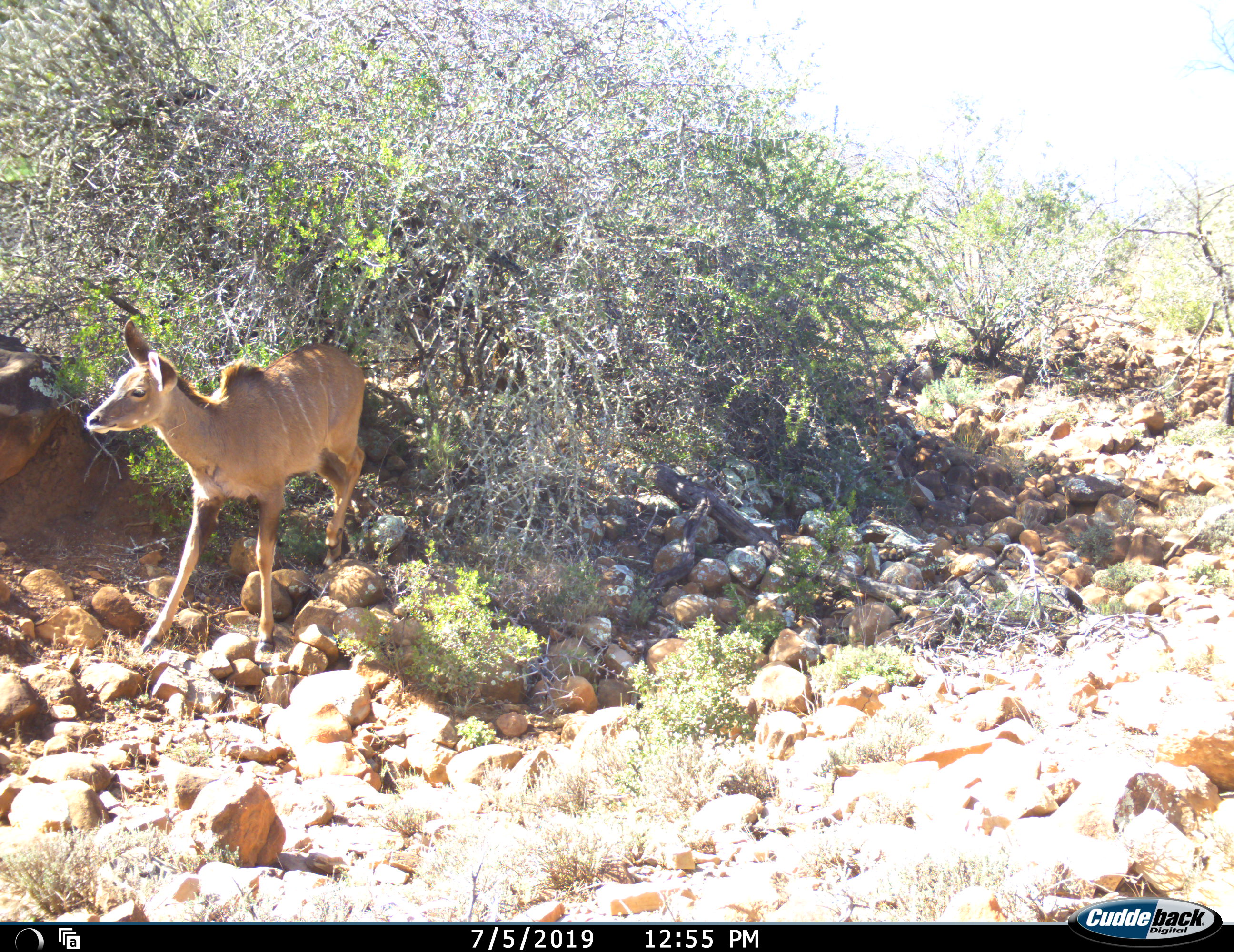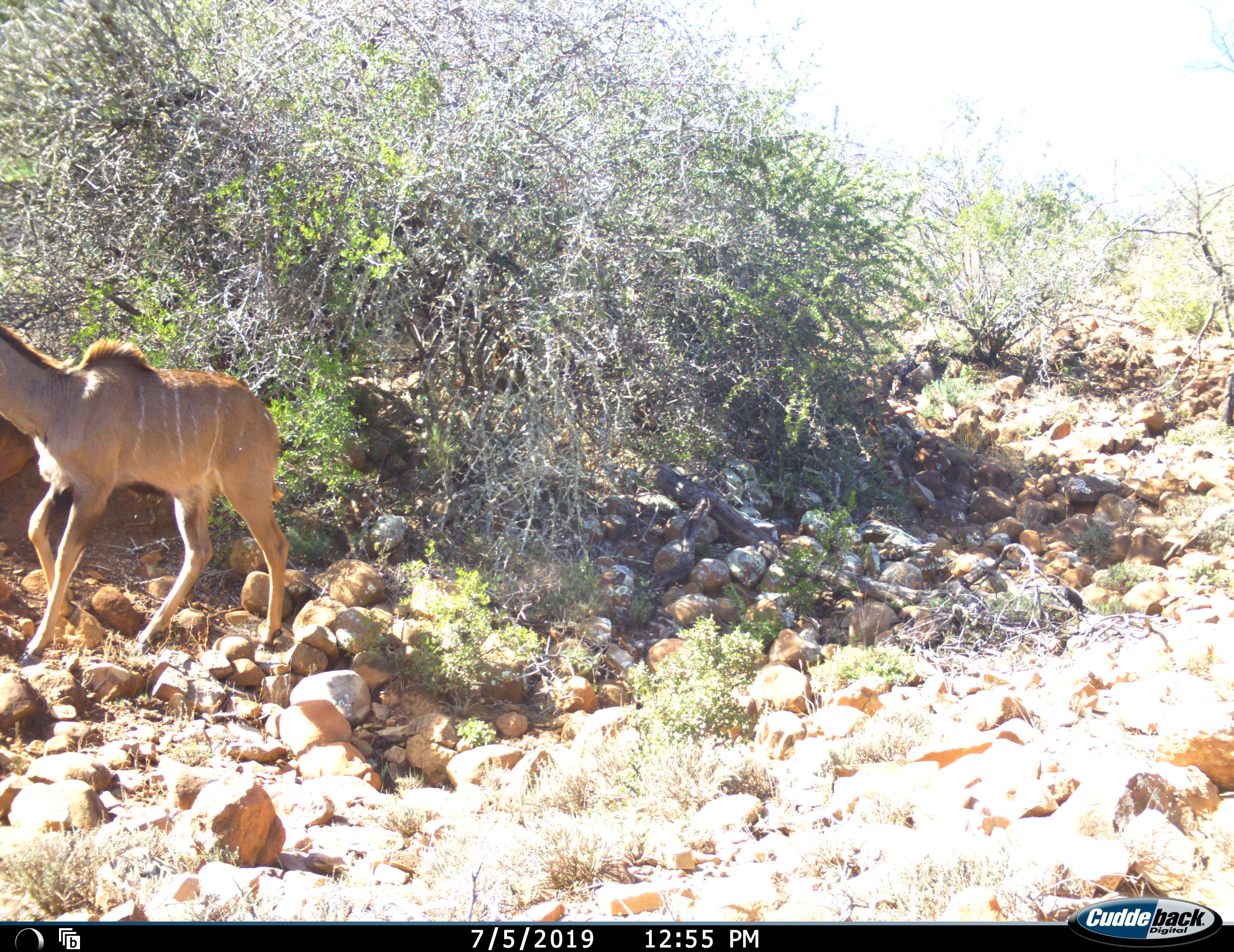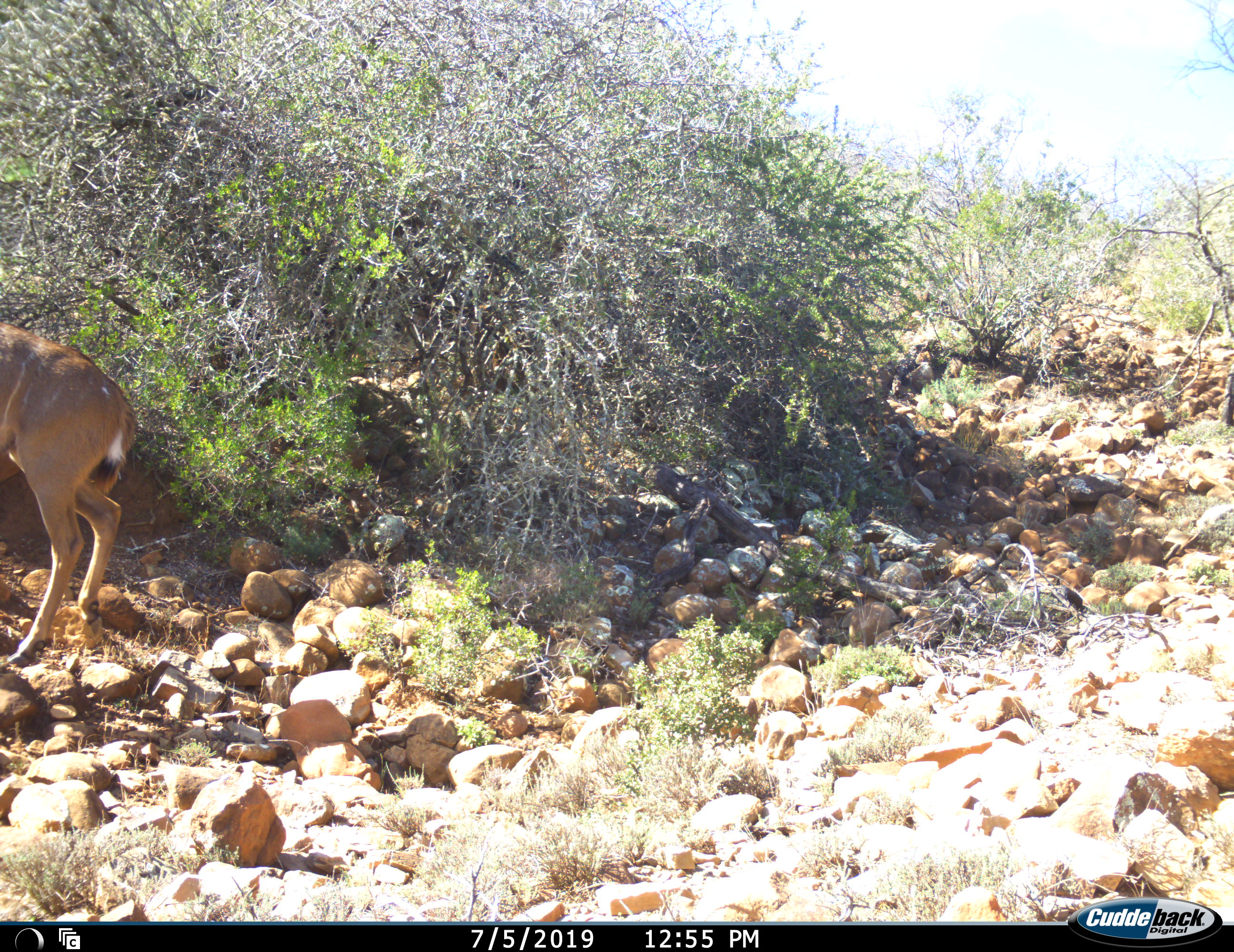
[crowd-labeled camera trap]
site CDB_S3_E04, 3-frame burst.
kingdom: Animalia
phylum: Chordata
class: Mammalia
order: Artiodactyla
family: Bovidae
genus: Tragelaphus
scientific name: Tragelaphus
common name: kudu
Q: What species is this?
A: Kudu (Tragelaphus).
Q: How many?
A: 1.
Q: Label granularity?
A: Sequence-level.